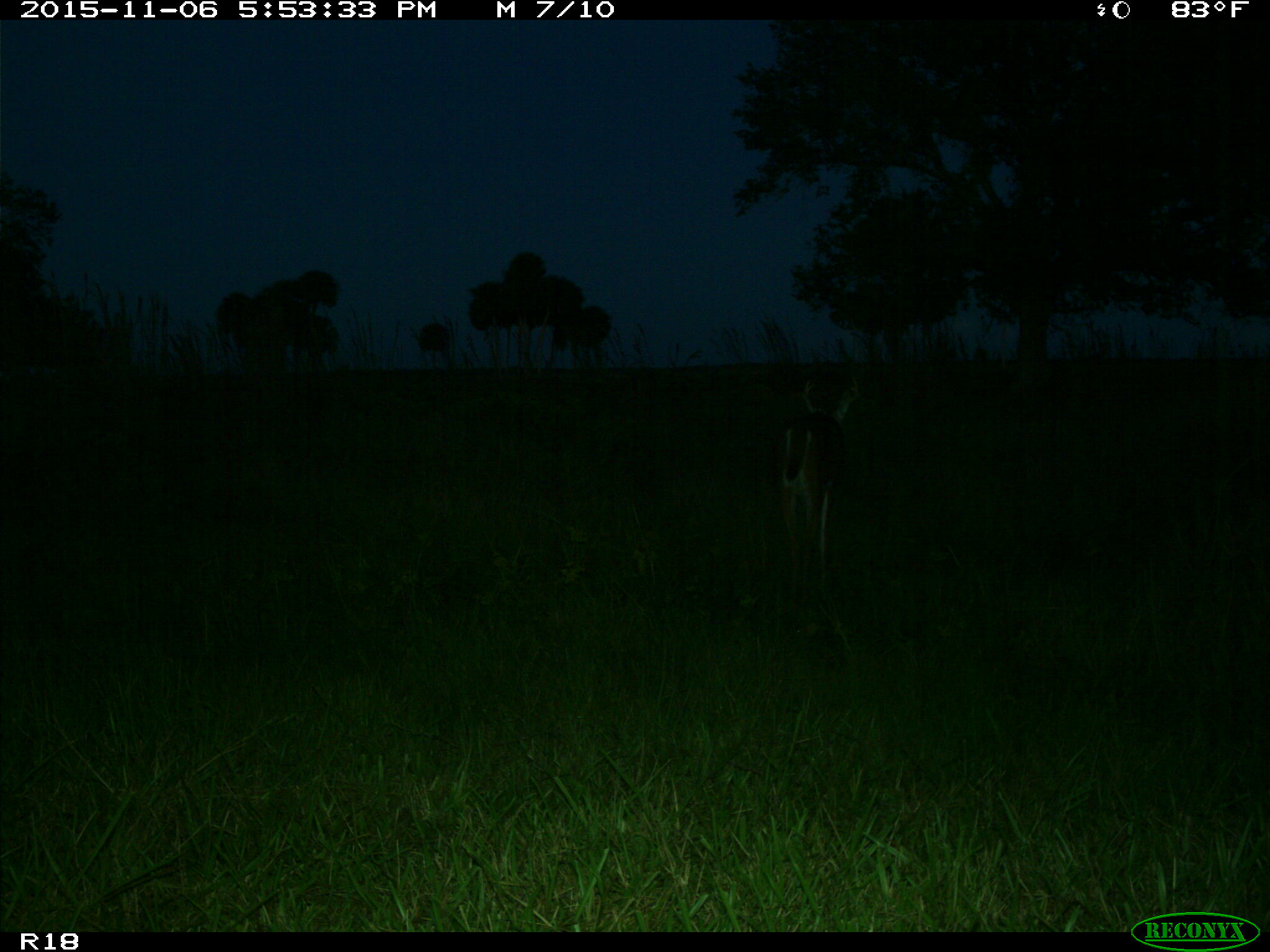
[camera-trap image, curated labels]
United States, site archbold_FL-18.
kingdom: Animalia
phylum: Chordata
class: Mammalia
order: Artiodactyla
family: Cervidae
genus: Odocoileus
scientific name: Odocoileus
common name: deer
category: unidentified deer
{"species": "unidentified deer (deer) (Odocoileus)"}